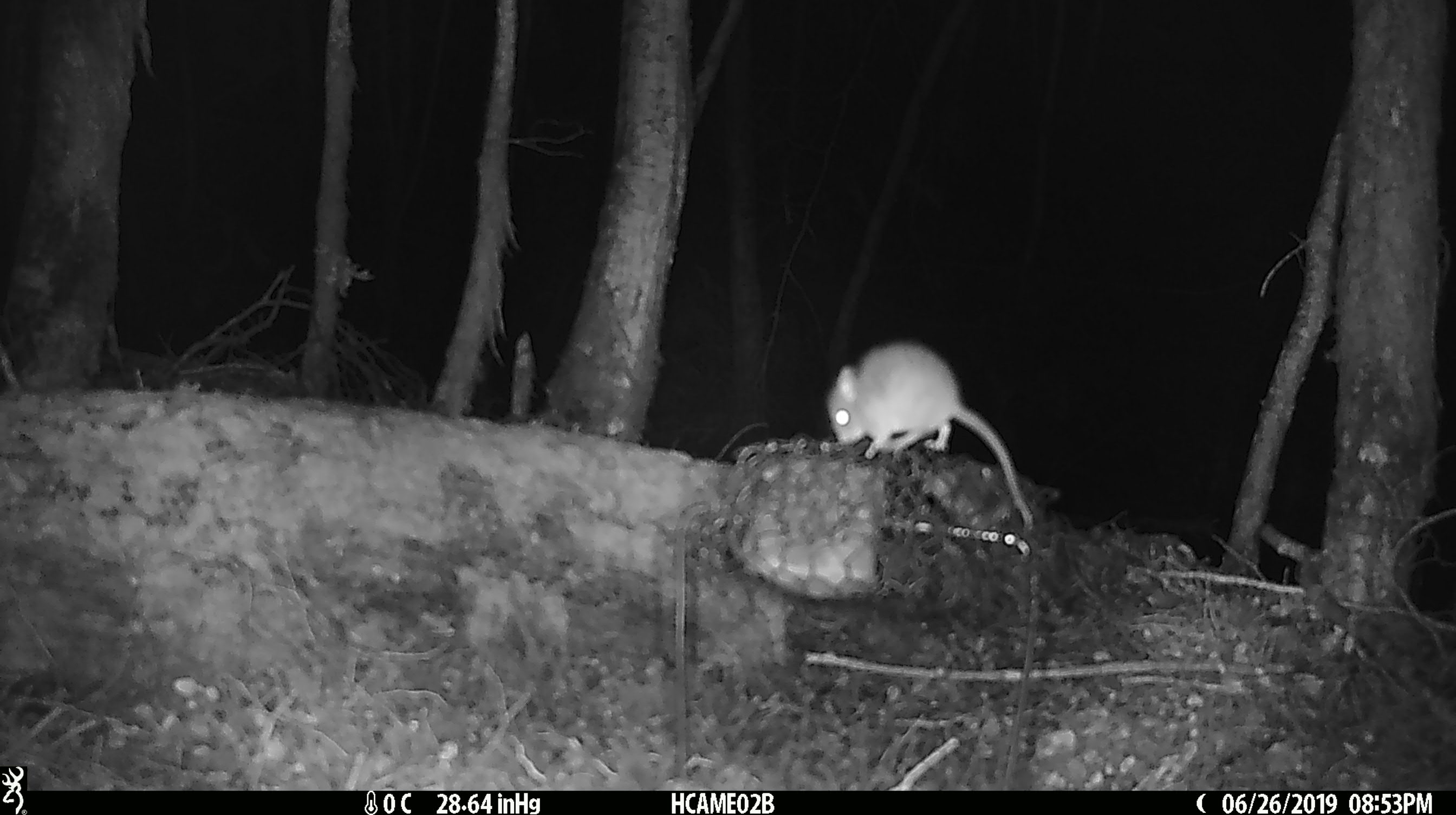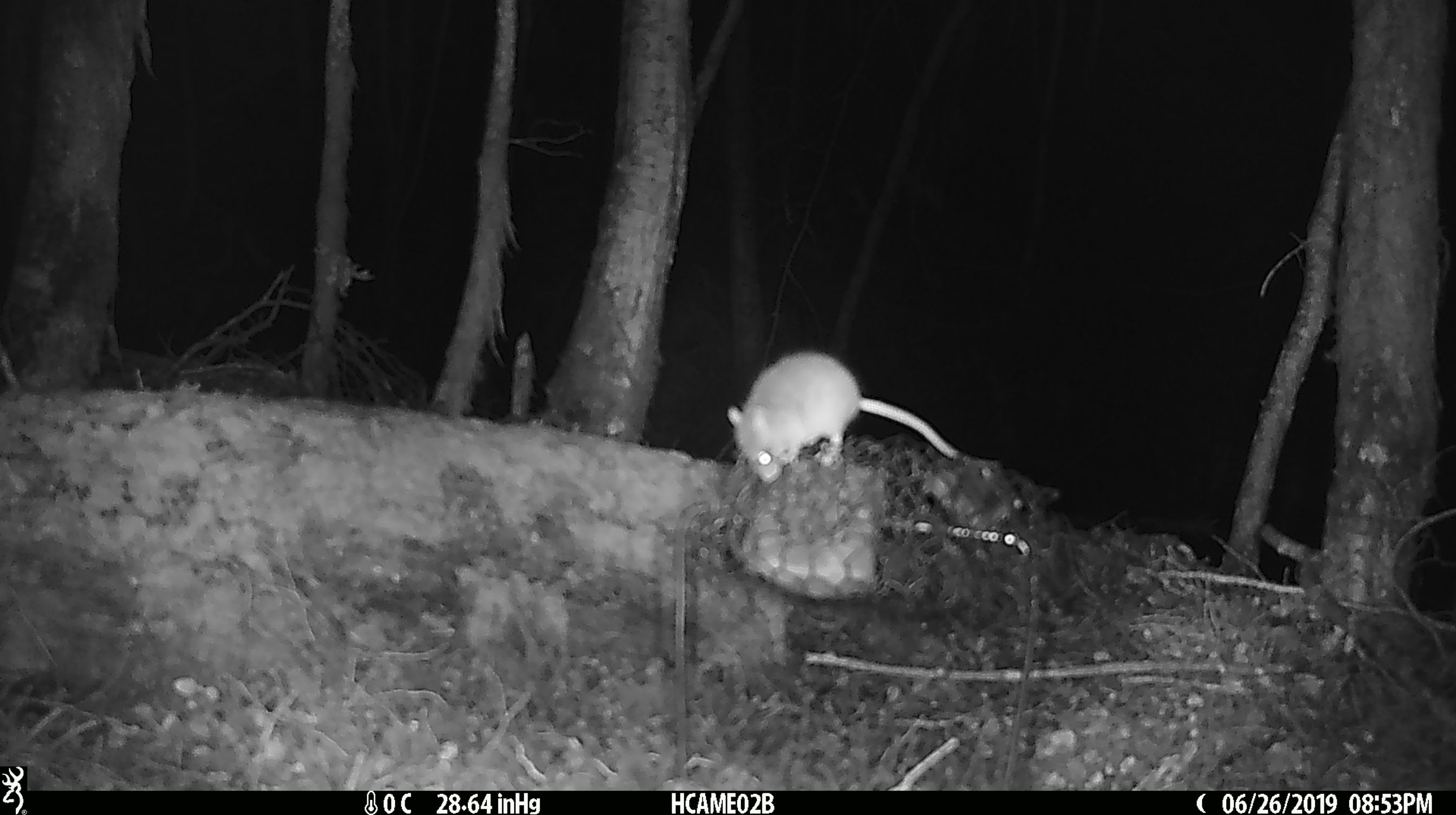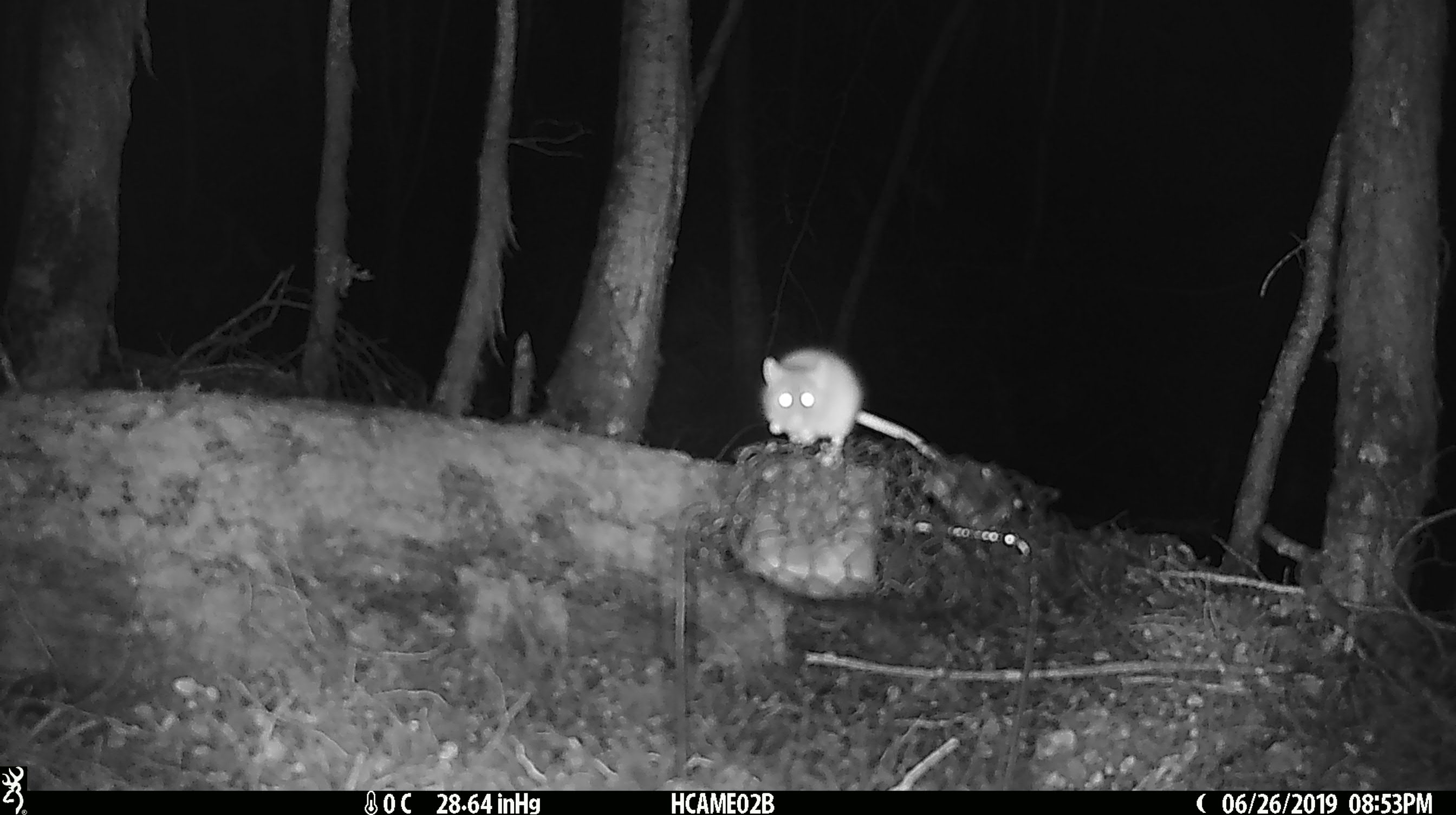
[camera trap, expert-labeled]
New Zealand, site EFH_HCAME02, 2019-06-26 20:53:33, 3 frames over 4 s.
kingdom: Animalia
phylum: Chordata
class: Mammalia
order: Rodentia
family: Muridae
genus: Mus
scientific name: Mus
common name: mouse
Mouse (Mus).